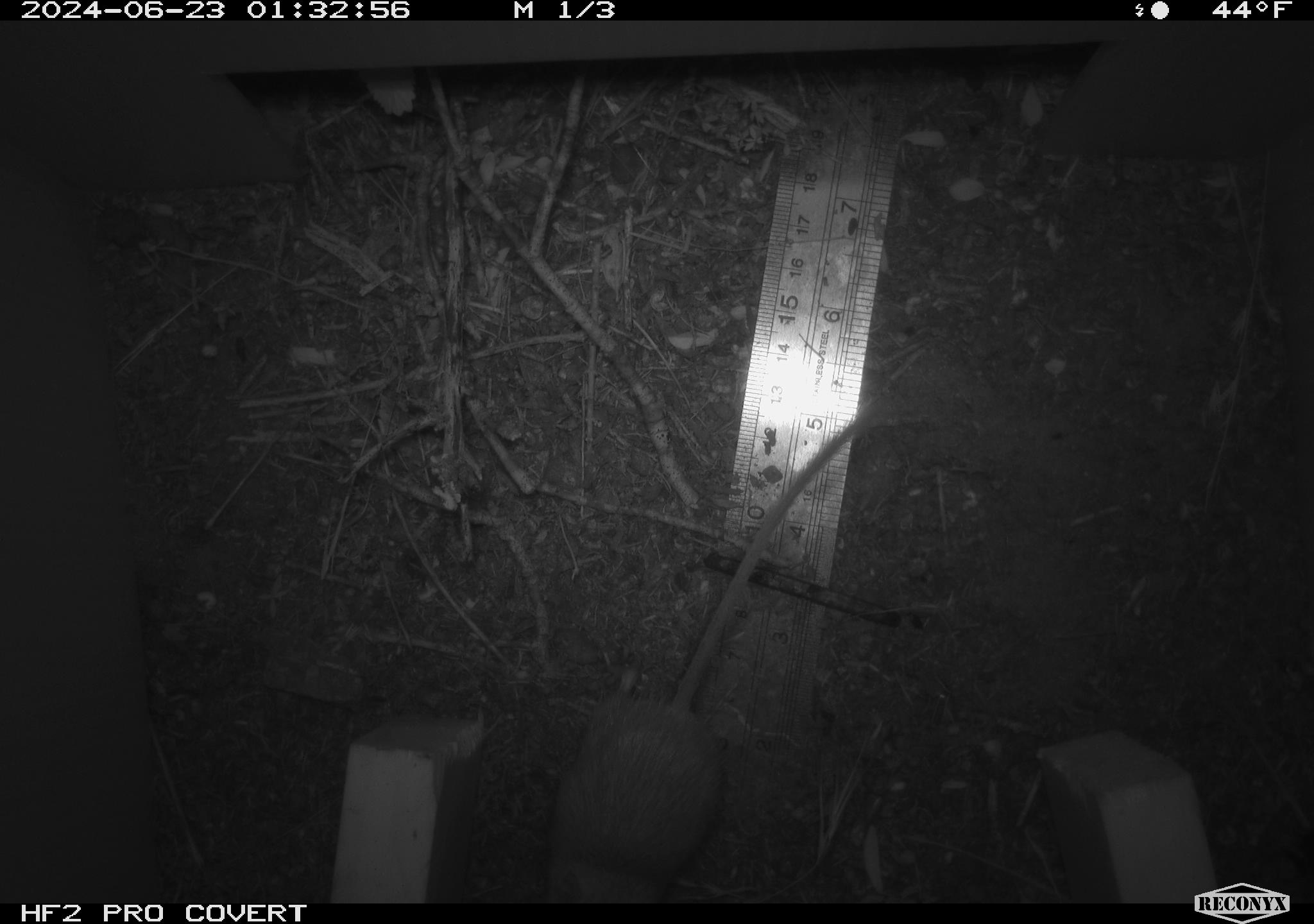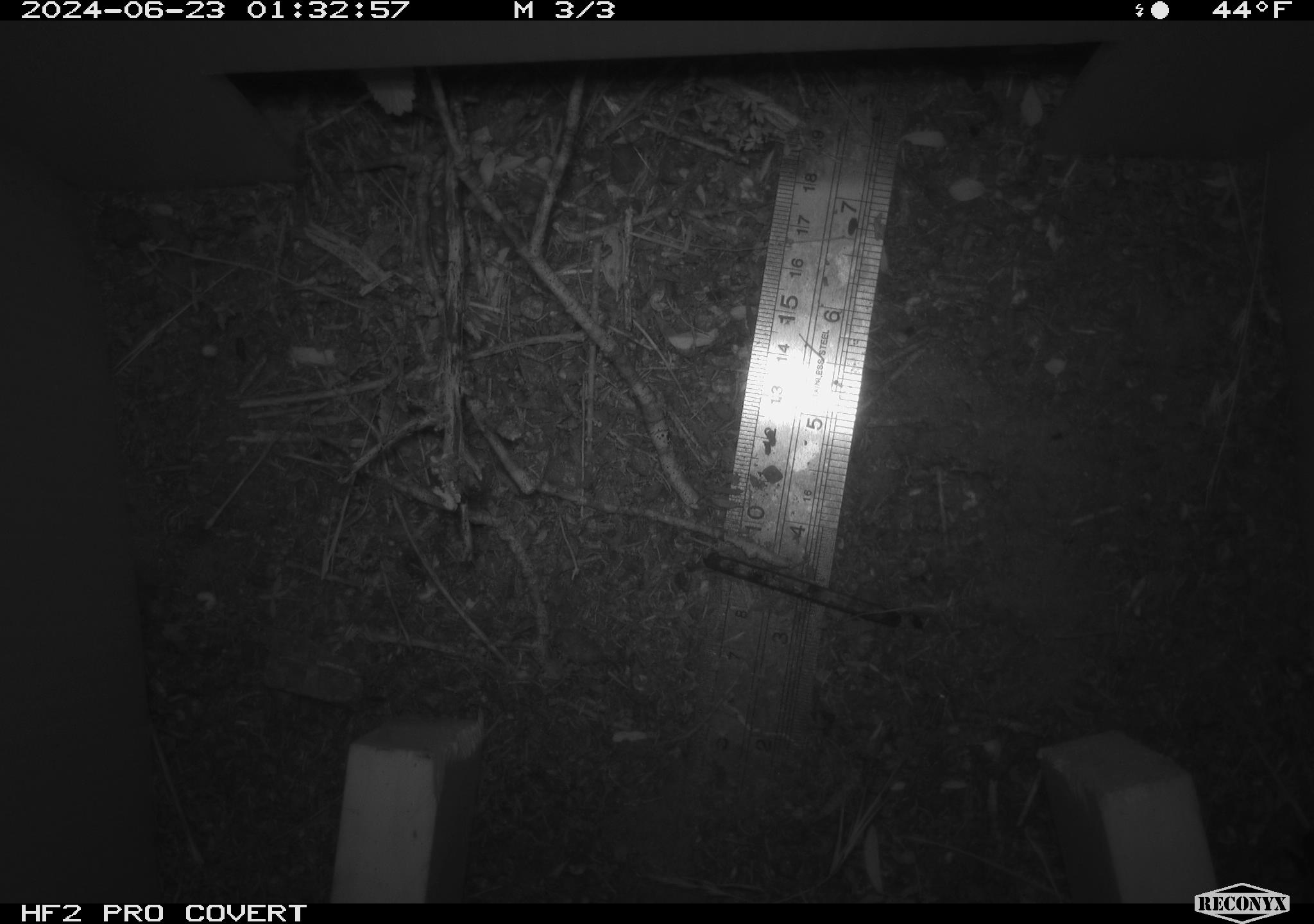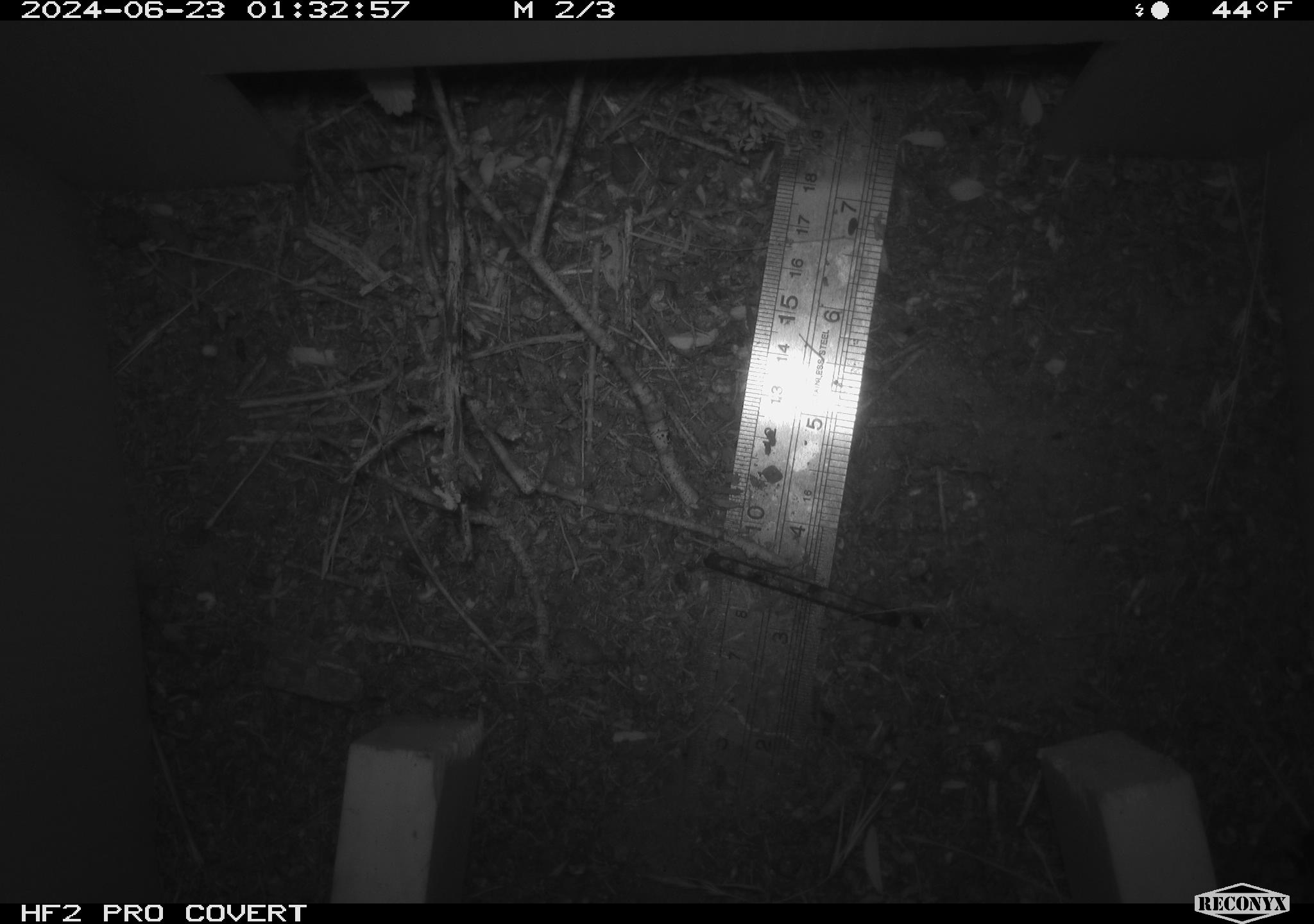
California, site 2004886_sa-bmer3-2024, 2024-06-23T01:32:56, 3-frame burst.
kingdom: Animalia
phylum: Chordata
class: Mammalia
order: Rodentia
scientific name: Rodentia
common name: mouse species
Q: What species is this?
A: Mouse species (Rodentia).